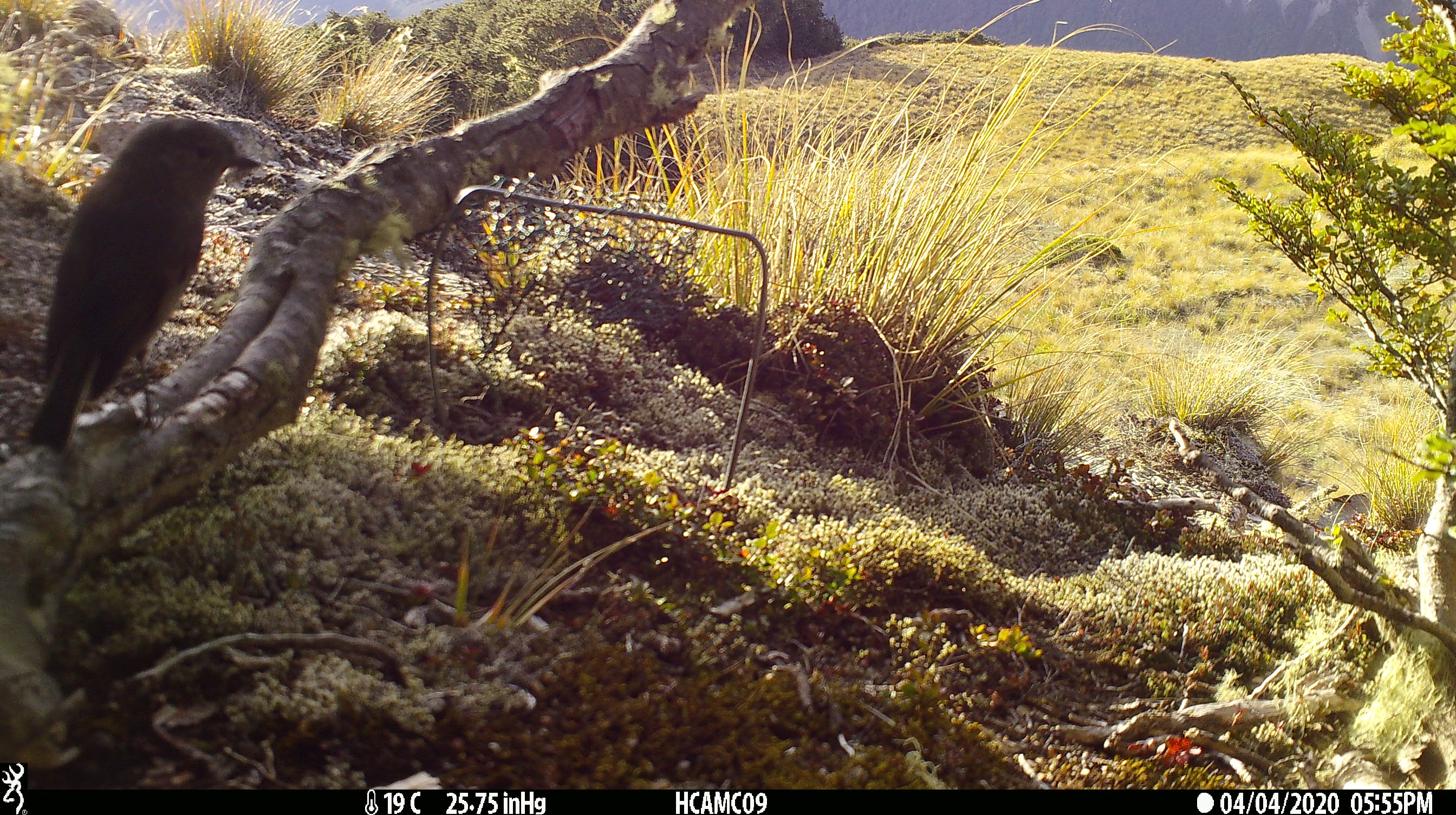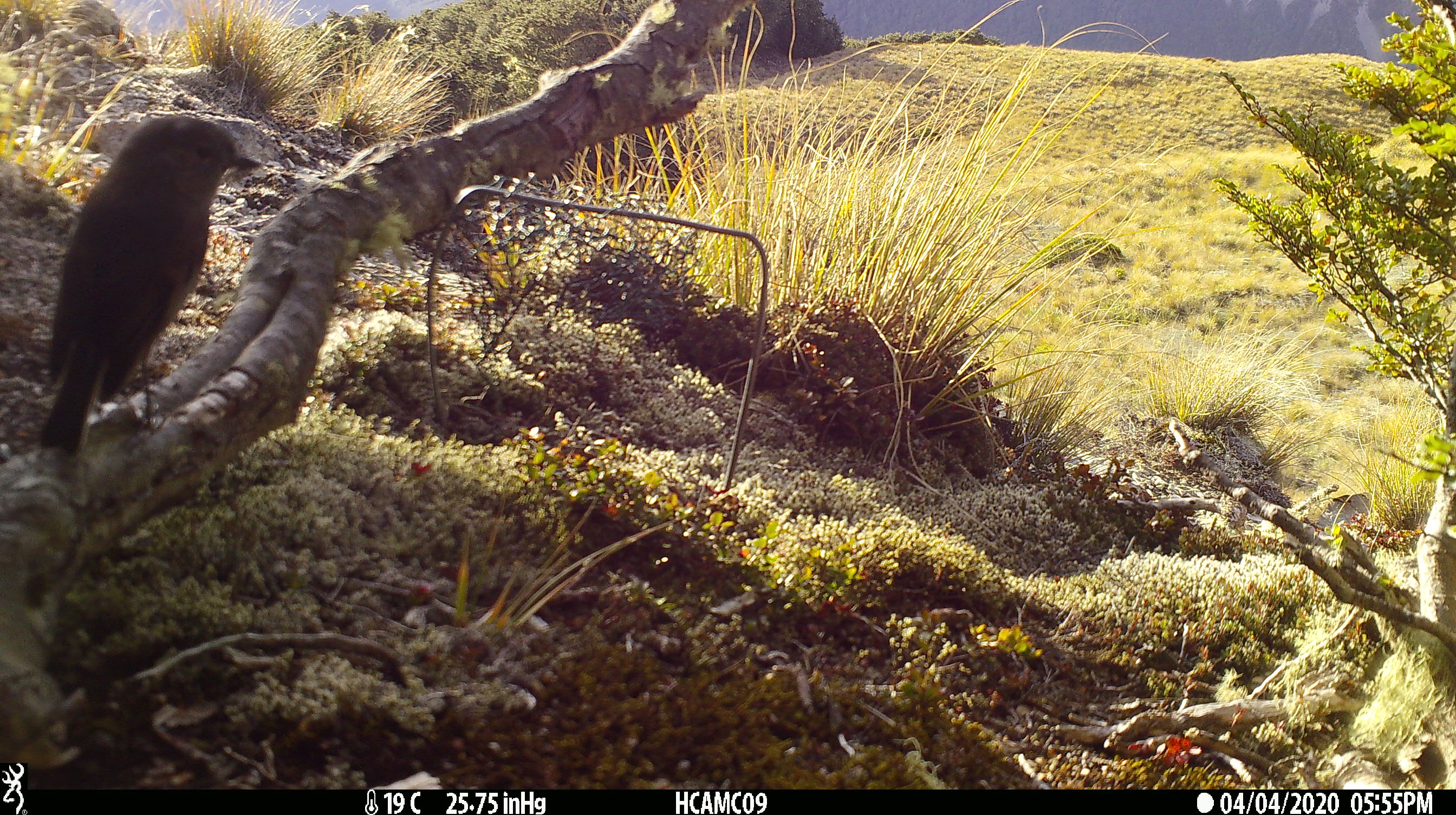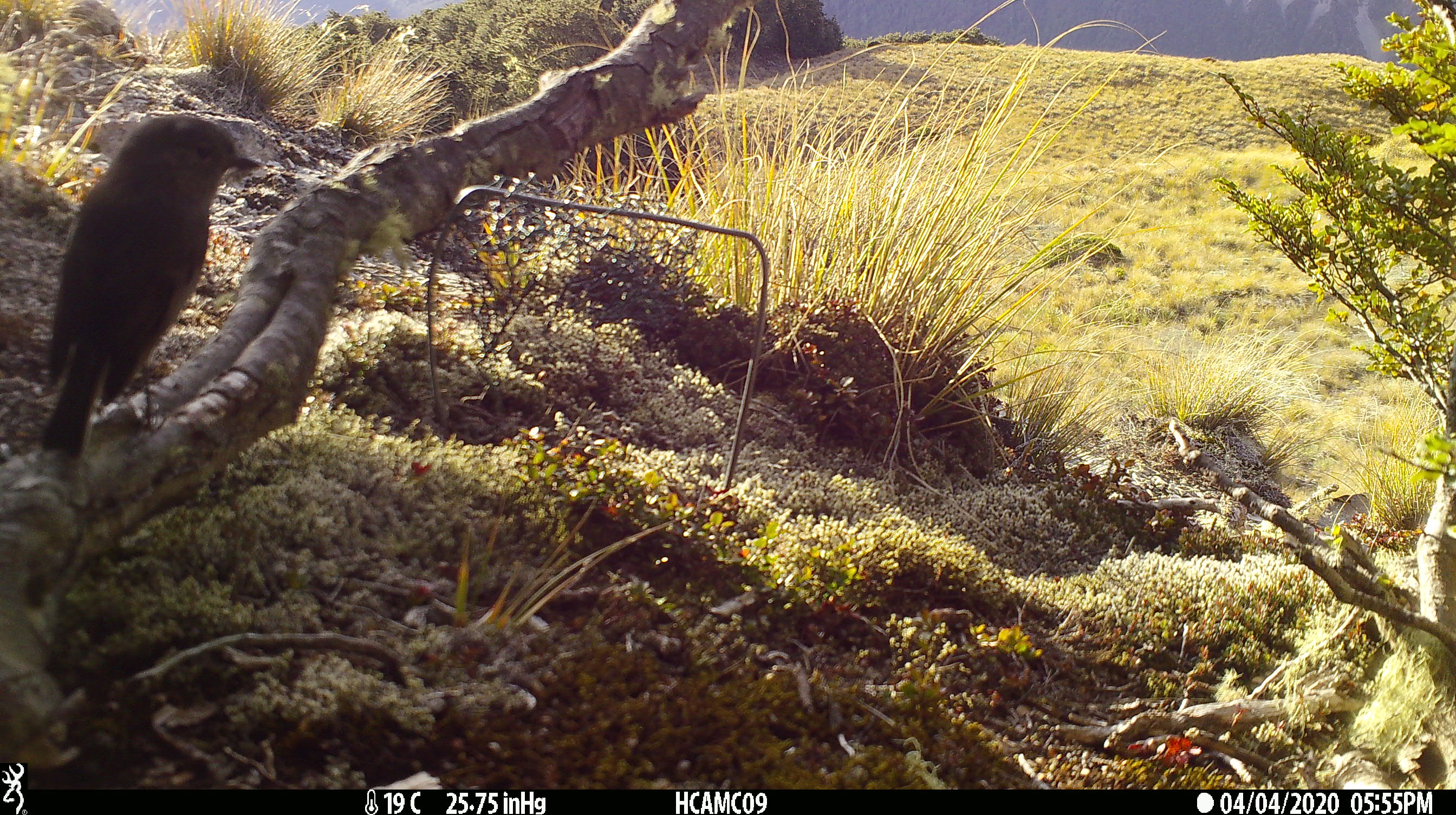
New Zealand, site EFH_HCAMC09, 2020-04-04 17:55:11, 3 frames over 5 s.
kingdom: Animalia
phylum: Chordata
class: Aves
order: Passeriformes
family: Petroicidae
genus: Petroica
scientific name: Petroica australis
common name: new zealand robin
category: robin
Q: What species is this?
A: Robin (new zealand robin) (Petroica australis).